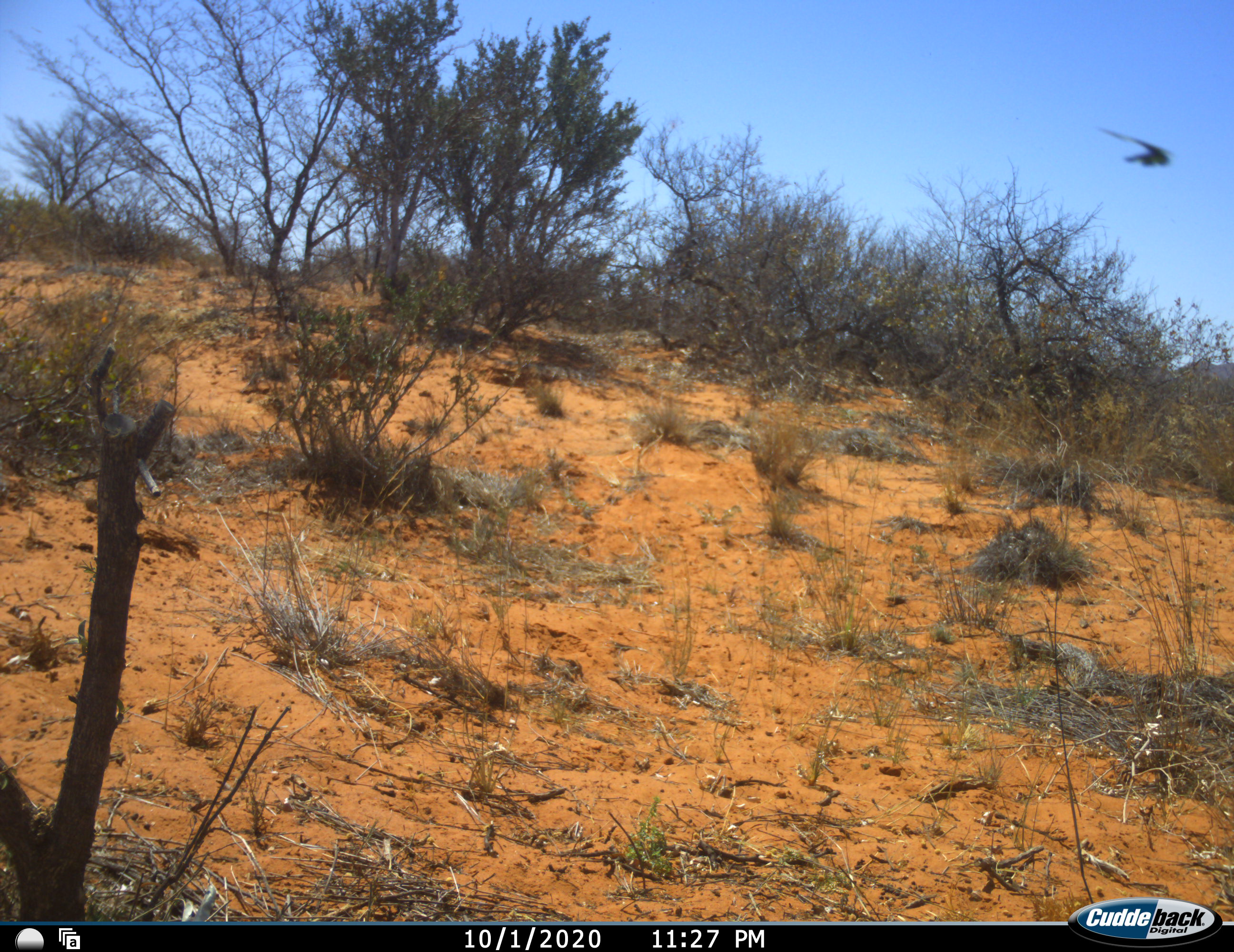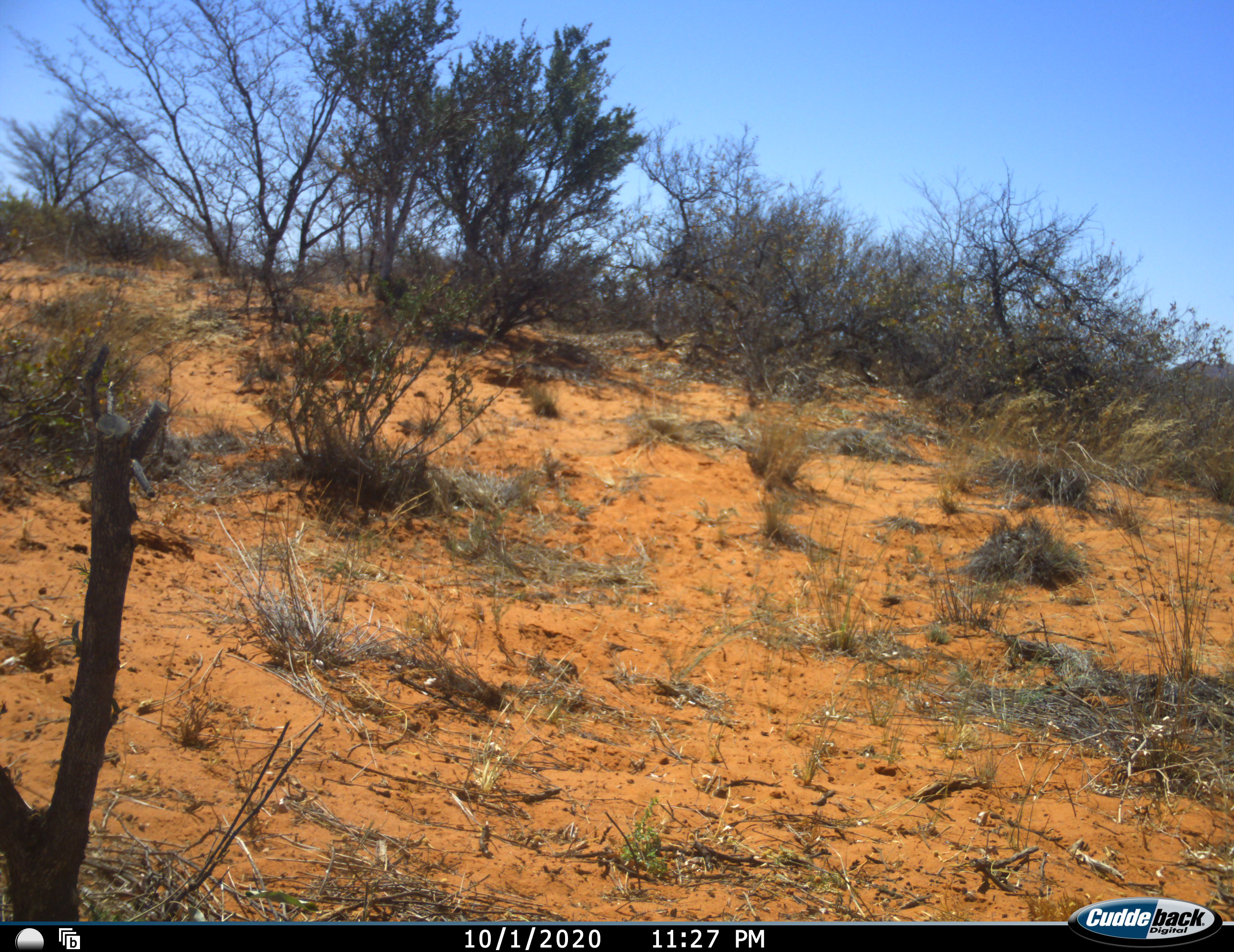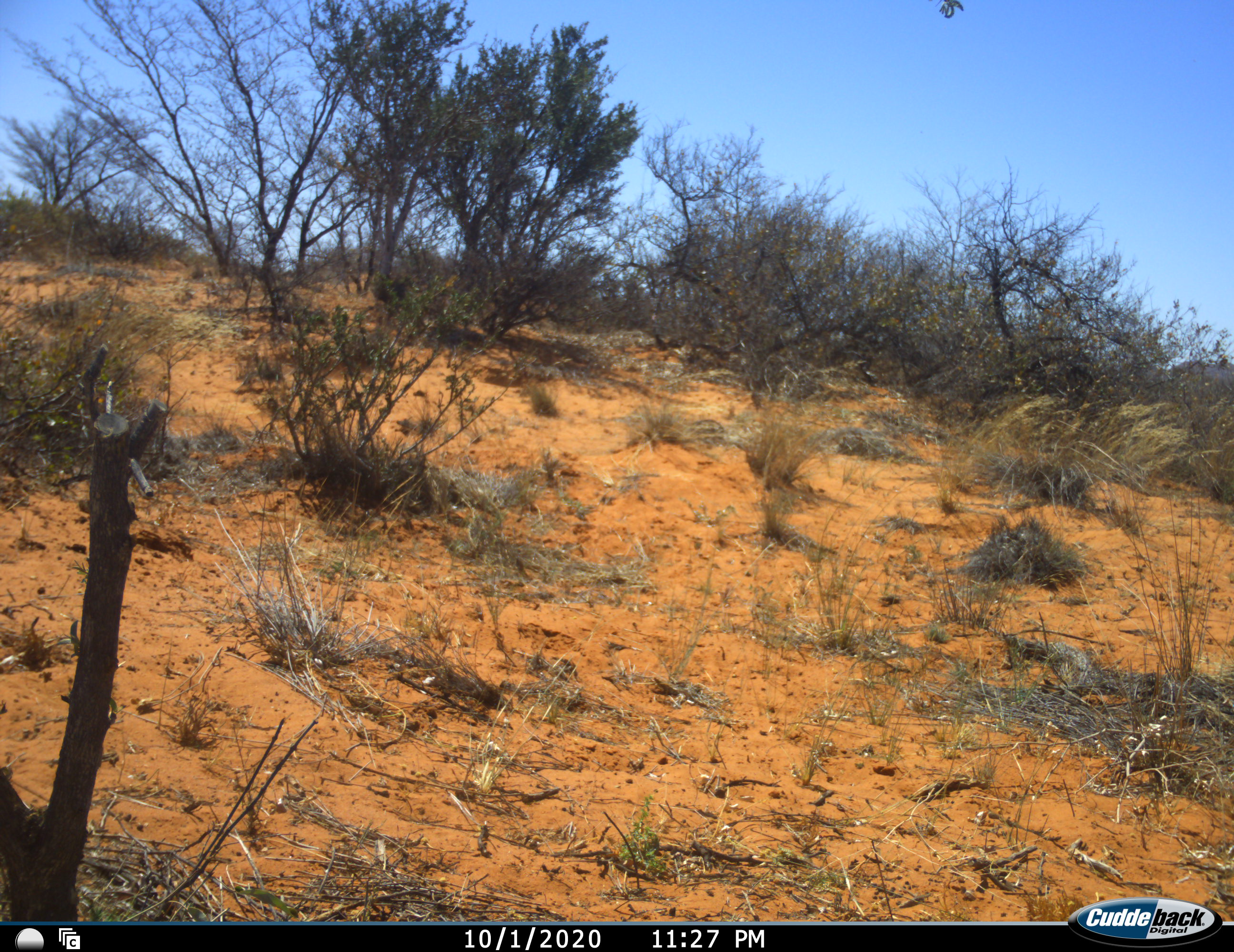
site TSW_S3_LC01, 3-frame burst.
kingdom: Animalia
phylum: Chordata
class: Aves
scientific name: Aves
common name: bird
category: birdother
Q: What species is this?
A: Birdother (bird) (Aves).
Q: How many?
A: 1.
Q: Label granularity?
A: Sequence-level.